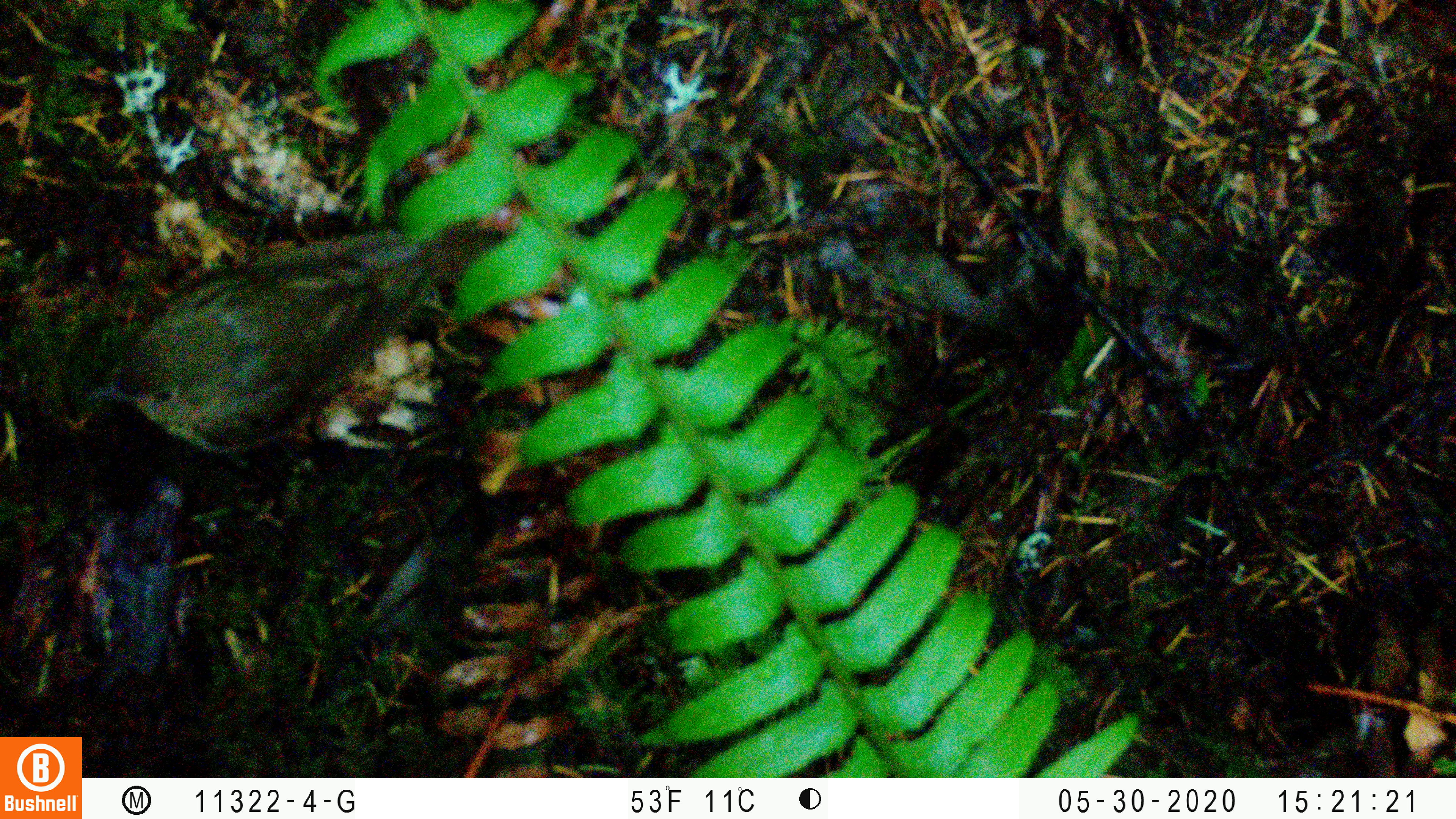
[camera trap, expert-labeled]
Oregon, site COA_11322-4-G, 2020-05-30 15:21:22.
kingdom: Animalia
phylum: Chordata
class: Aves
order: Passeriformes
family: Turdidae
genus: Catharus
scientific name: Catharus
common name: brown thrushes and nightingale-thrushes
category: catharus species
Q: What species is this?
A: Catharus species (brown thrushes and nightingale-thrushes) (Catharus).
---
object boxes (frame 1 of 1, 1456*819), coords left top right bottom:
catharus species: 95 229 453 445